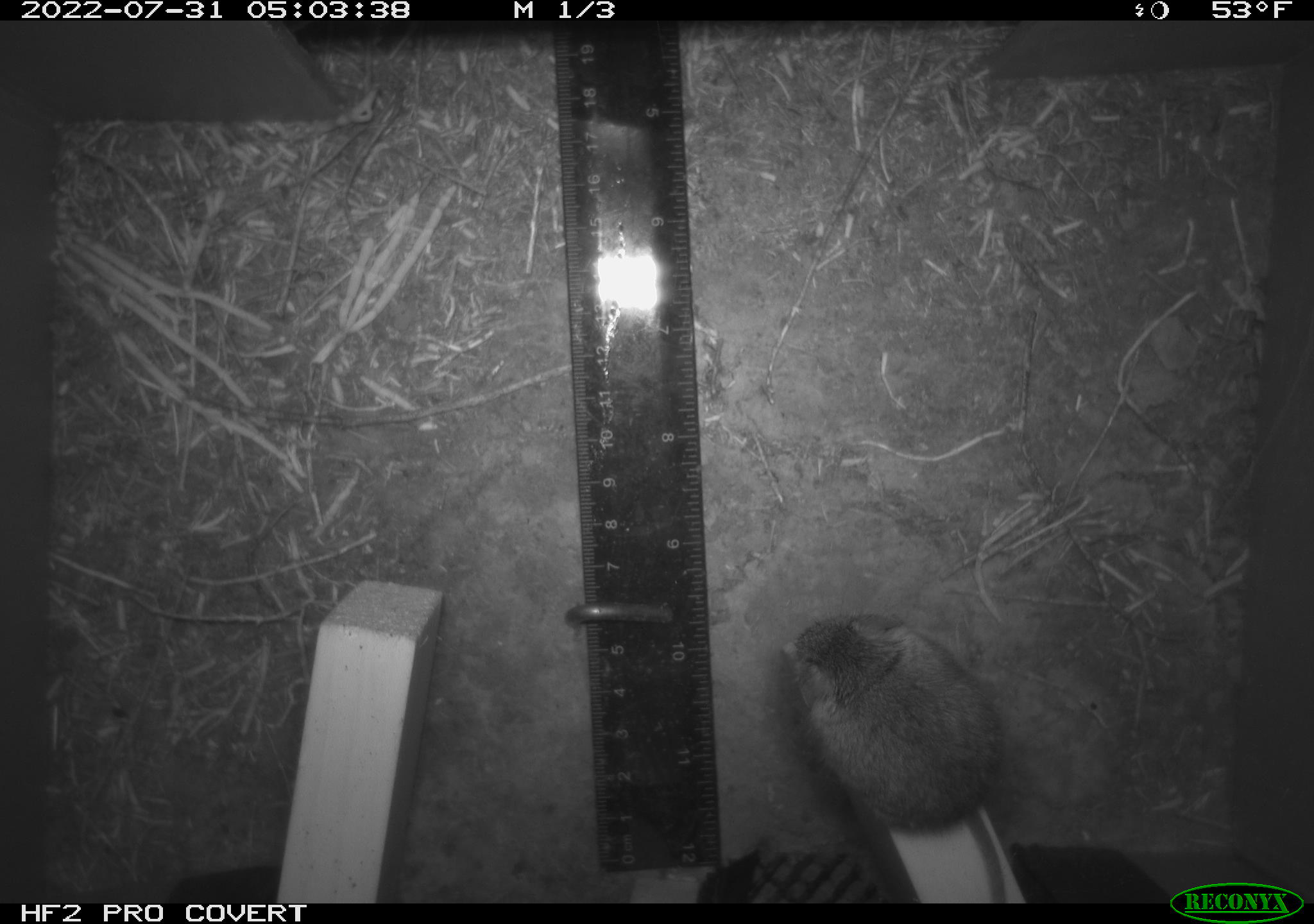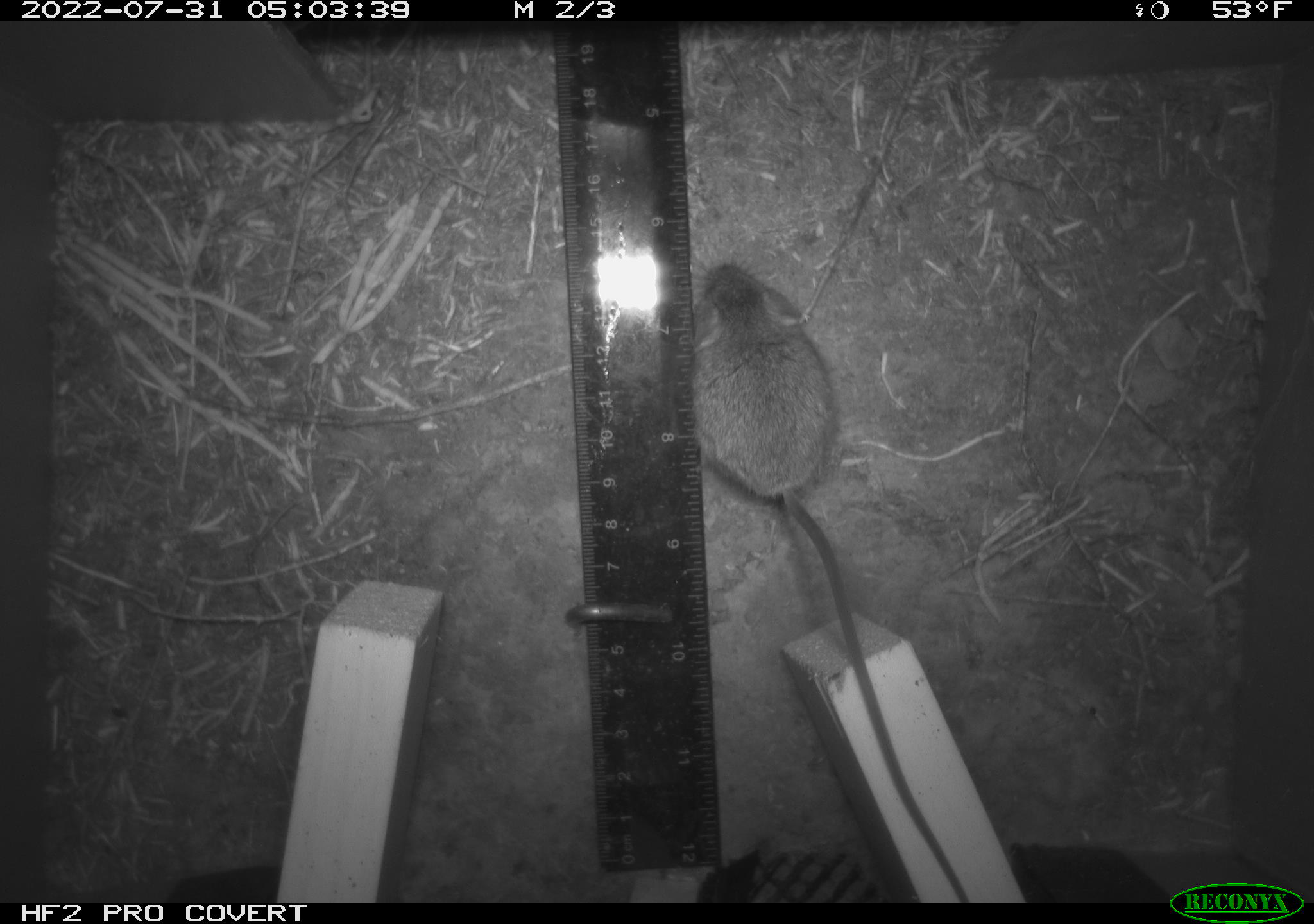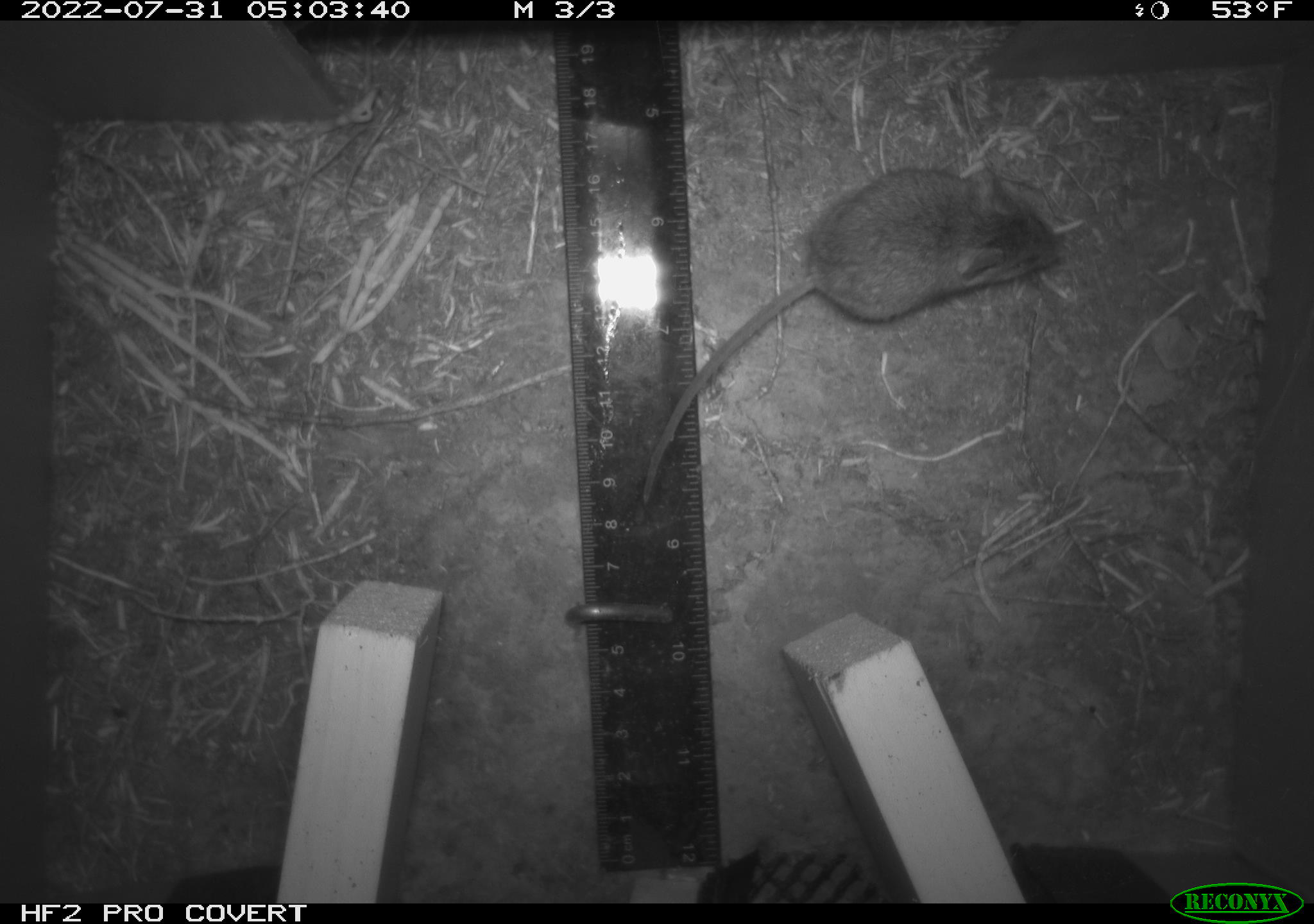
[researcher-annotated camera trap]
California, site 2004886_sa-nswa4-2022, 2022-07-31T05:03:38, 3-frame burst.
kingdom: Animalia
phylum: Chordata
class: Mammalia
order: Rodentia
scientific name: Rodentia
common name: rodent